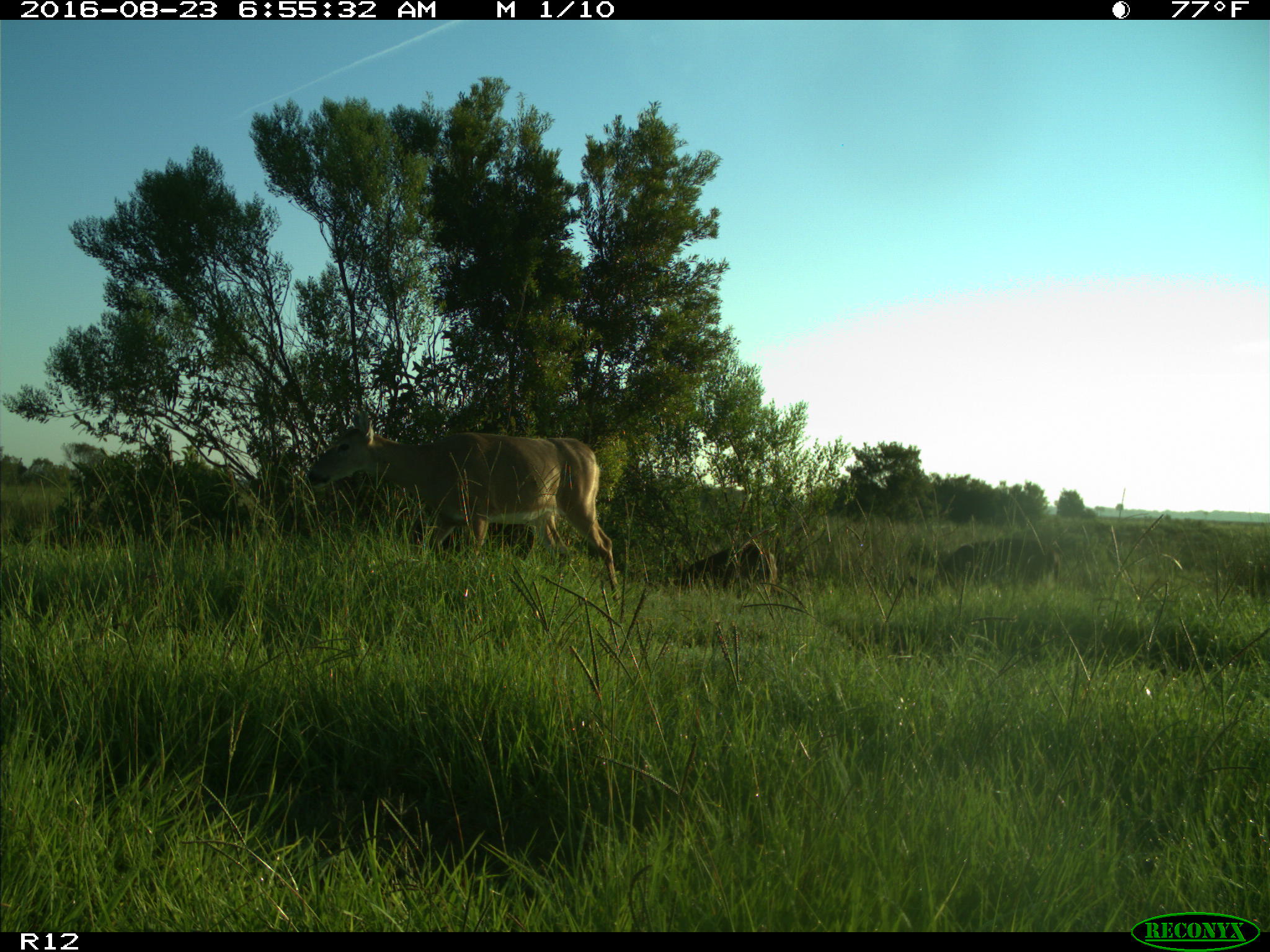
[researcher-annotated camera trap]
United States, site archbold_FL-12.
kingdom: Animalia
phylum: Chordata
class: Mammalia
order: Artiodactyla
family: Cervidae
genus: Odocoileus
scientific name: Odocoileus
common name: deer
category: unidentified deer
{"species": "unidentified deer (deer) (Odocoileus)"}